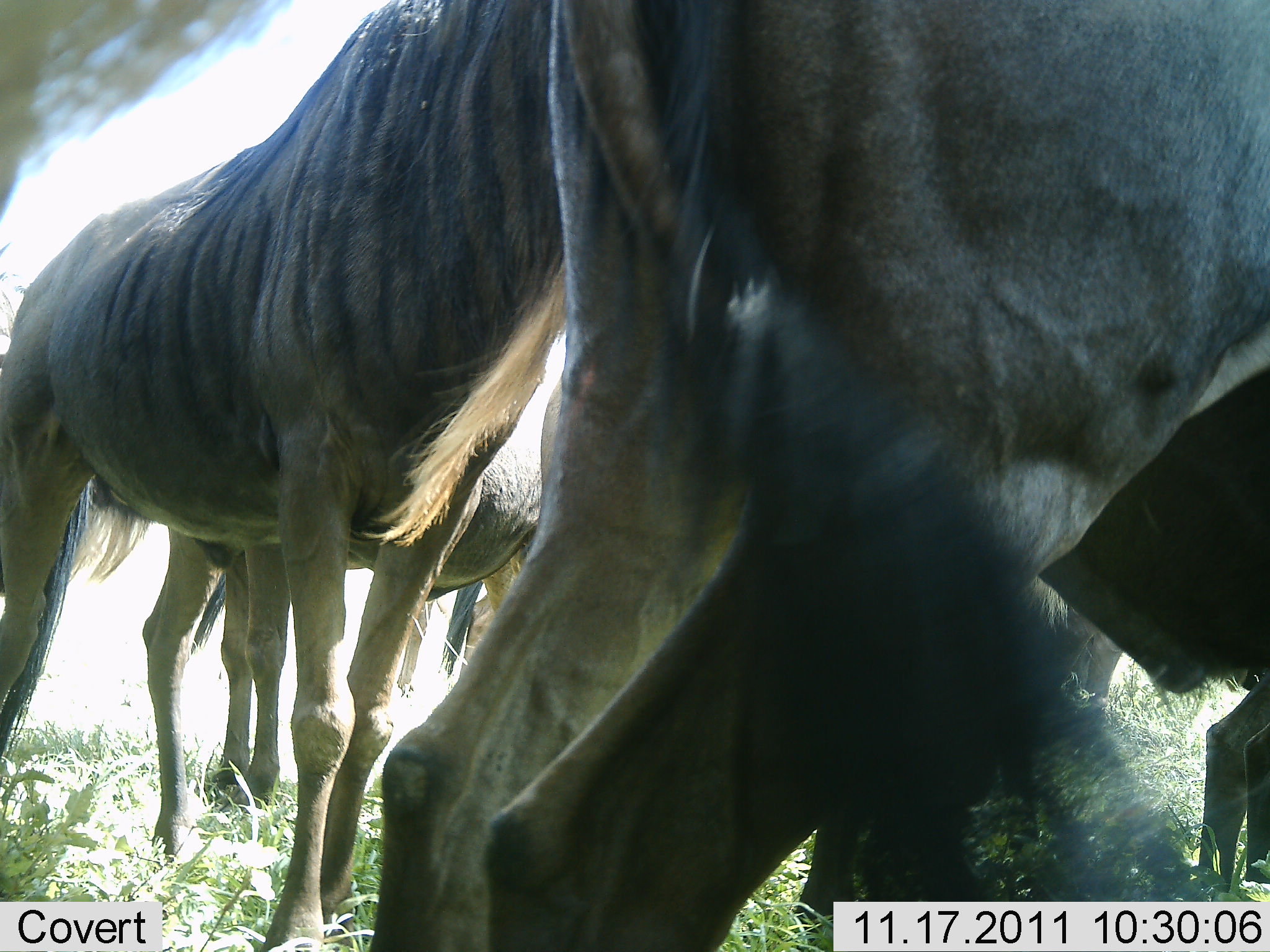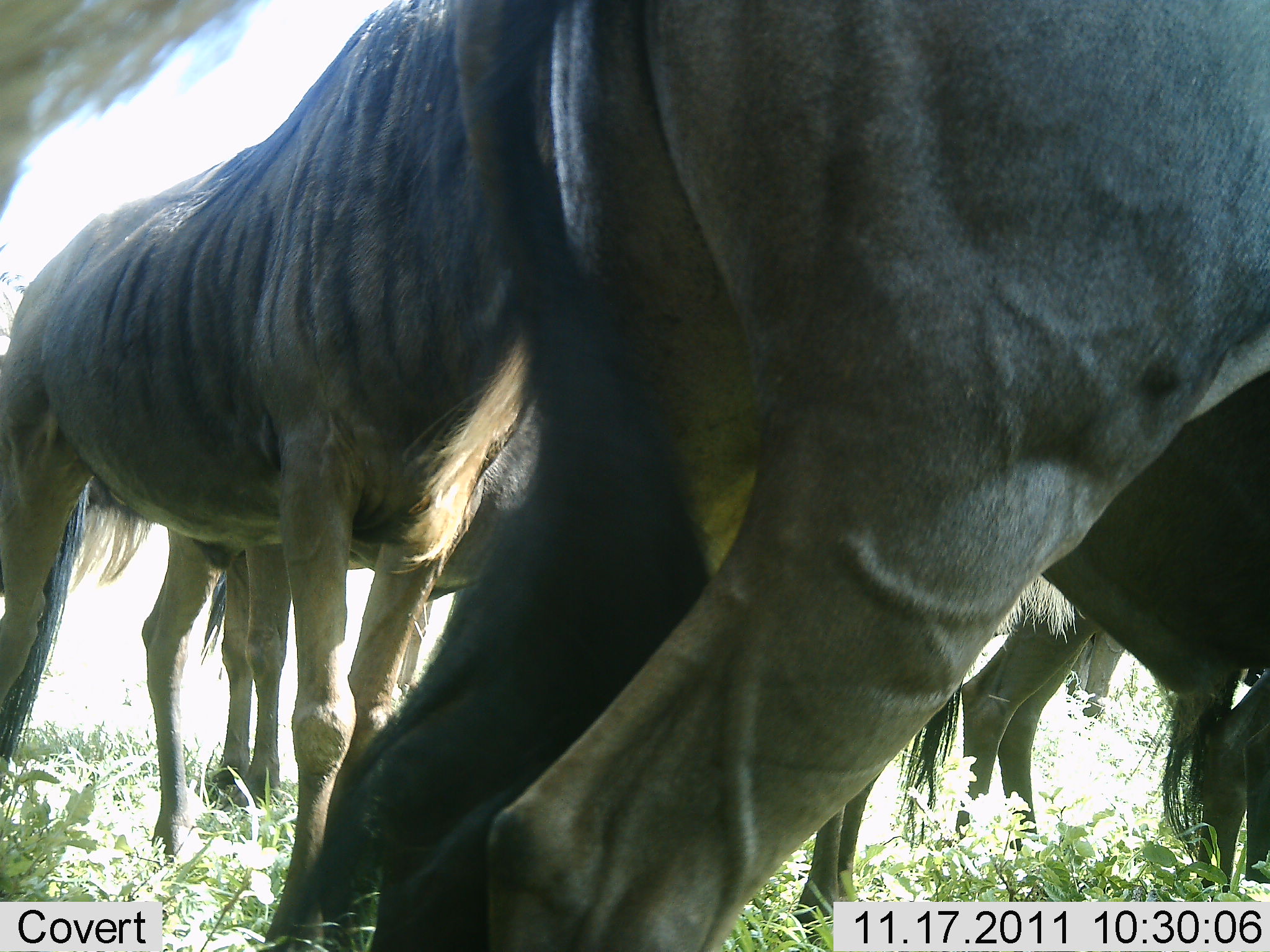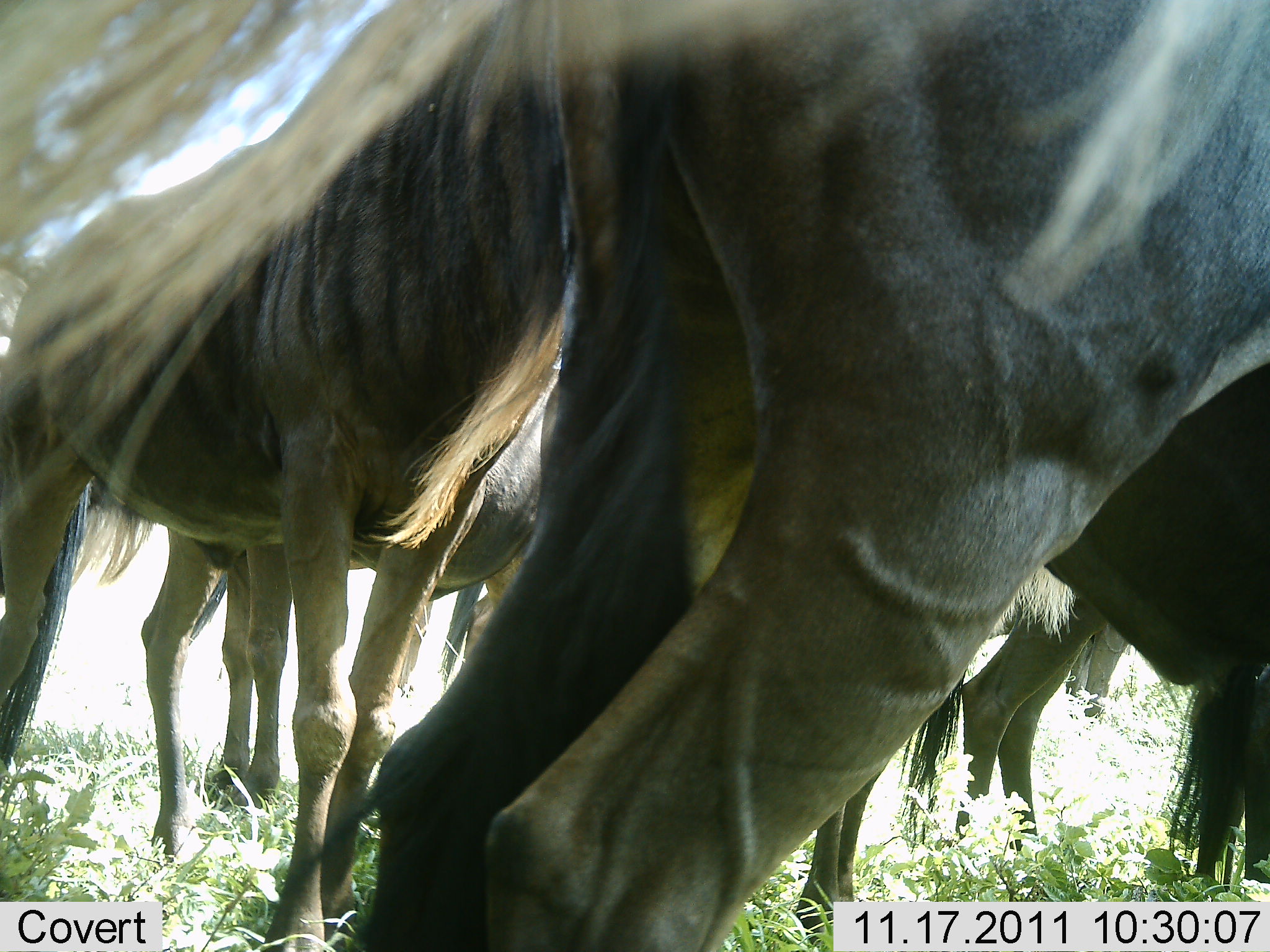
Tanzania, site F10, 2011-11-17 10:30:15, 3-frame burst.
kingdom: Animalia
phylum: Chordata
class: Mammalia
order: Artiodactyla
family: Bovidae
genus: Connochaetes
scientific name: Connochaetes taurinus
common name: blue wildebeest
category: wildebeest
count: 6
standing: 92%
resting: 8%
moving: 8%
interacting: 0%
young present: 0%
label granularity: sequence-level